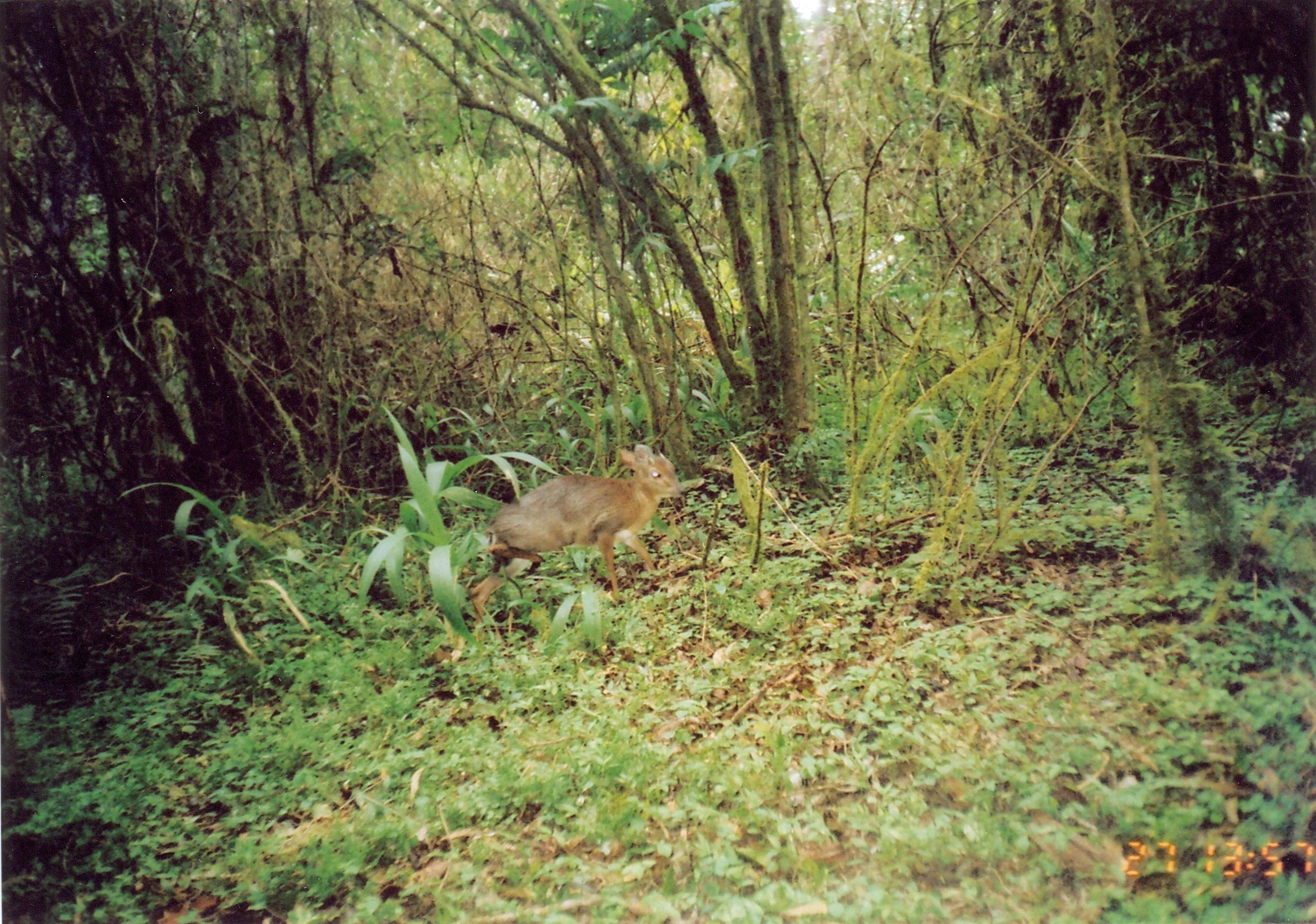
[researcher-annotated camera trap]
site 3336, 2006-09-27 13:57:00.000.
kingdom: Animalia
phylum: Chordata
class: Mammalia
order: Artiodactyla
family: Bovidae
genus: Nesotragus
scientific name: Nesotragus moschatus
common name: suni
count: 1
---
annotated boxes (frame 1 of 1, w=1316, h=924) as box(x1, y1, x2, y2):
nesotragus moschatus: box(468, 444, 689, 641)